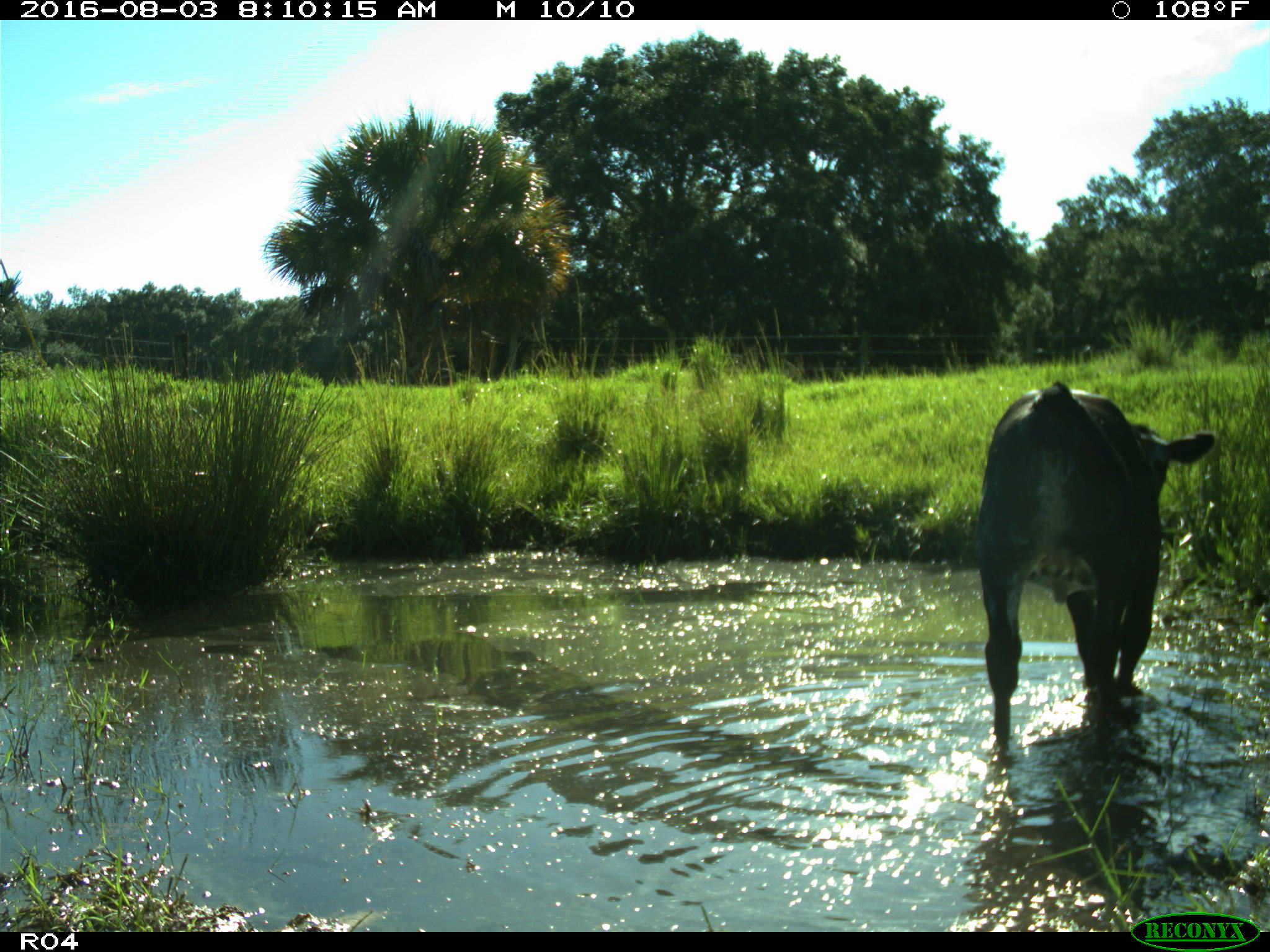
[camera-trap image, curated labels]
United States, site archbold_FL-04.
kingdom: Animalia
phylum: Chordata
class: Mammalia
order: Artiodactyla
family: Bovidae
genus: Bos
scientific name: Bos taurus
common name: domestic cow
Bos taurus (domestic cow).